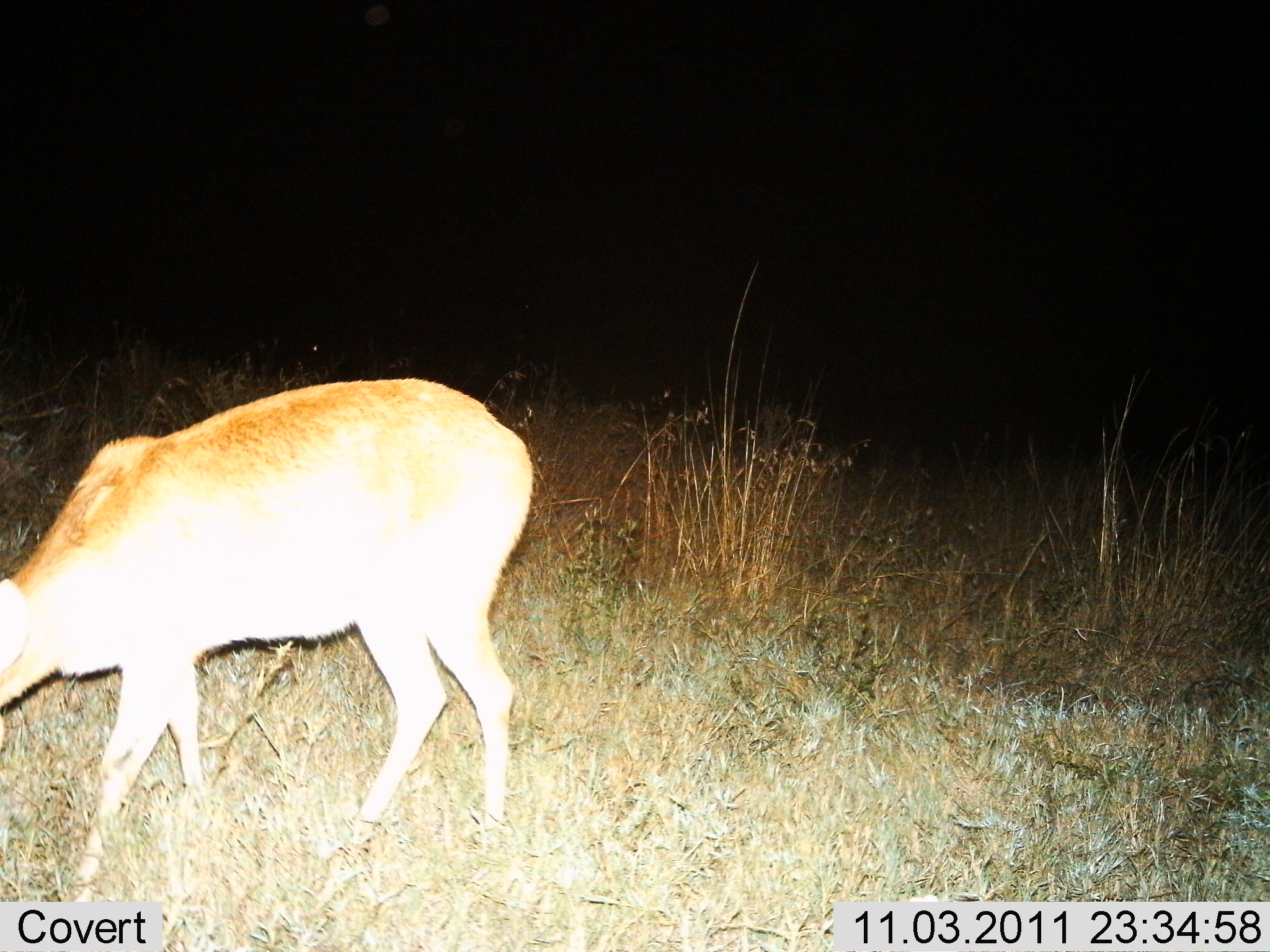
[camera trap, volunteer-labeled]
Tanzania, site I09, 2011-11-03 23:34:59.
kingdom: Animalia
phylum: Chordata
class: Mammalia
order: Artiodactyla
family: Bovidae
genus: Redunca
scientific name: Redunca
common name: reedbuck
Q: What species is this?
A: Reedbuck (Redunca).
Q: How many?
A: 1.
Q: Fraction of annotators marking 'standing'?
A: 50%.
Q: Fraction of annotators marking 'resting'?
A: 0%.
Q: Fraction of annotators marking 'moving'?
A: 17%.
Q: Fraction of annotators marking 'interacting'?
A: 0%.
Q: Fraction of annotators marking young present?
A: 0%.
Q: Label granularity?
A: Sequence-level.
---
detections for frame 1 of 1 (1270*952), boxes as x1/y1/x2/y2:
animal: 2/376/534/900